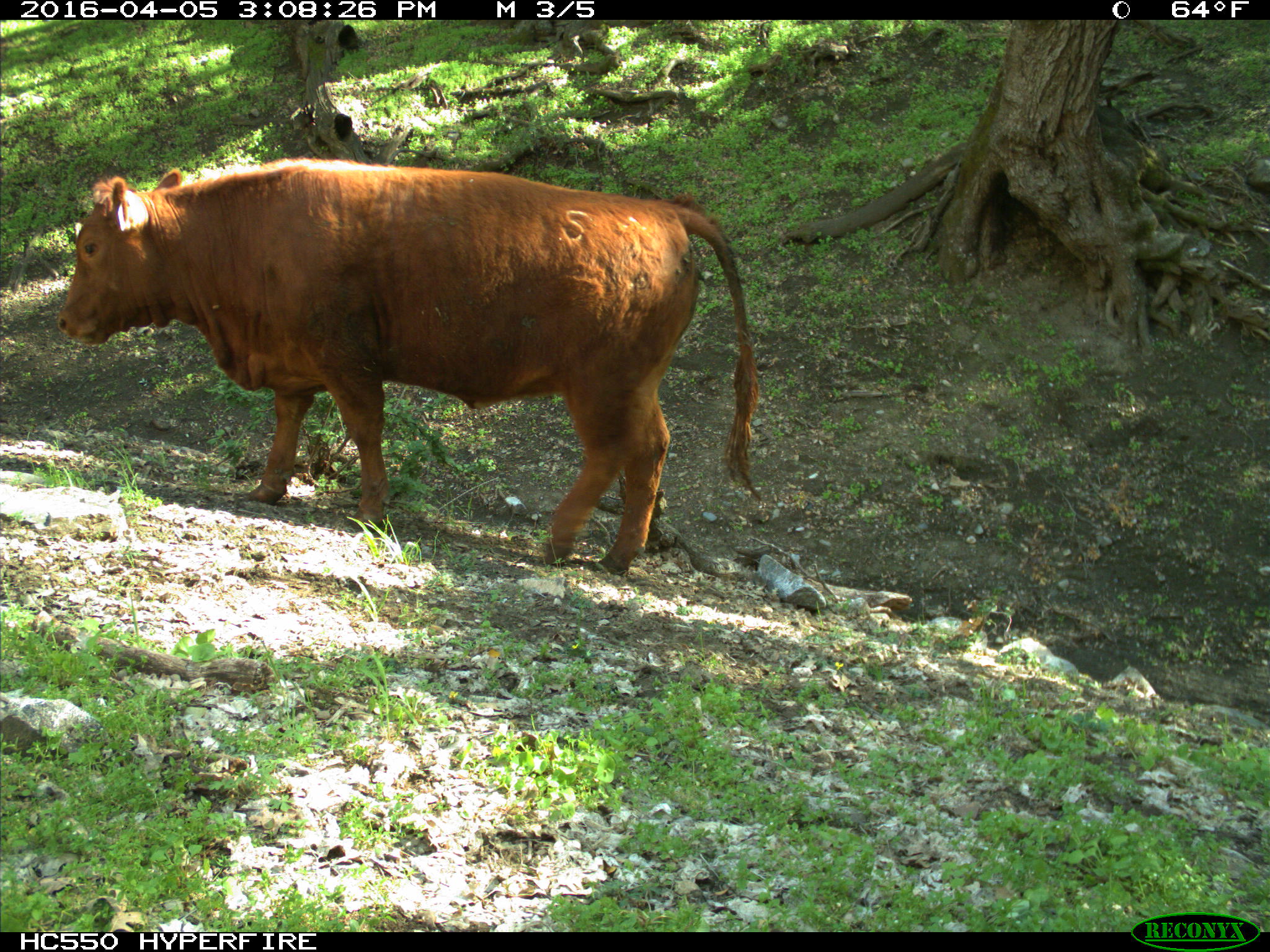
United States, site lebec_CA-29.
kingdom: Animalia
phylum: Chordata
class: Mammalia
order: Artiodactyla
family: Bovidae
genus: Bos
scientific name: Bos taurus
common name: domestic cow